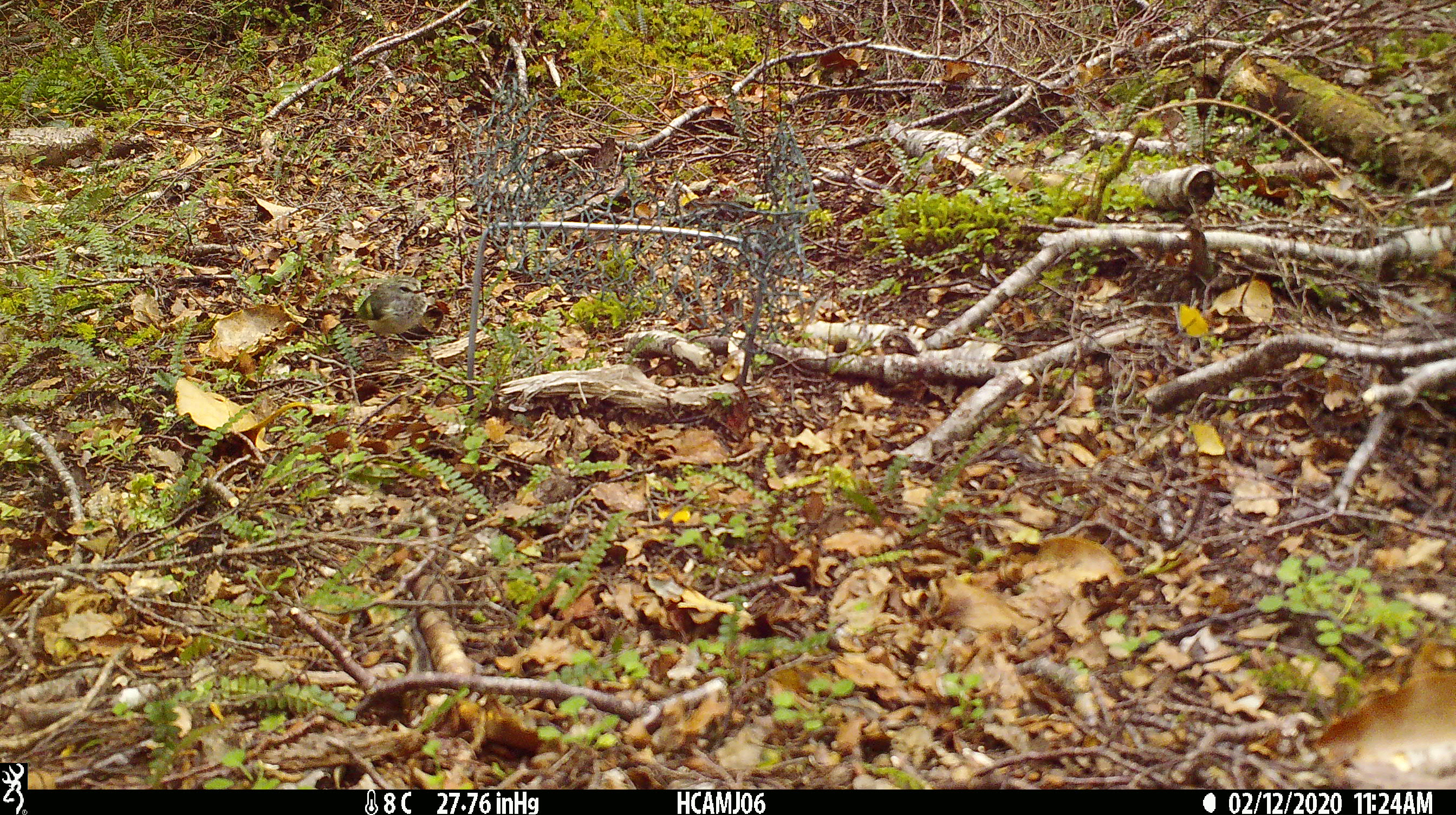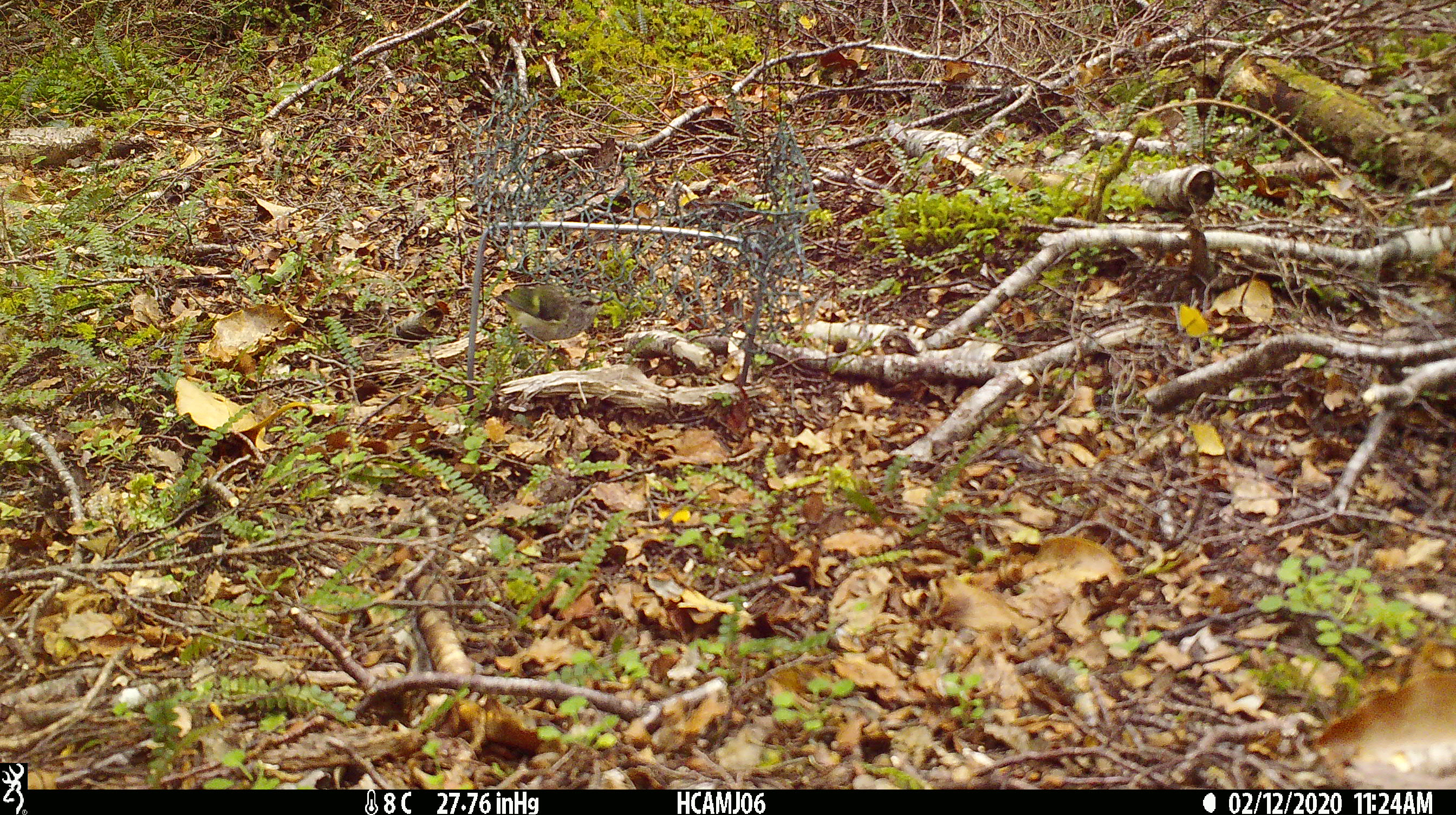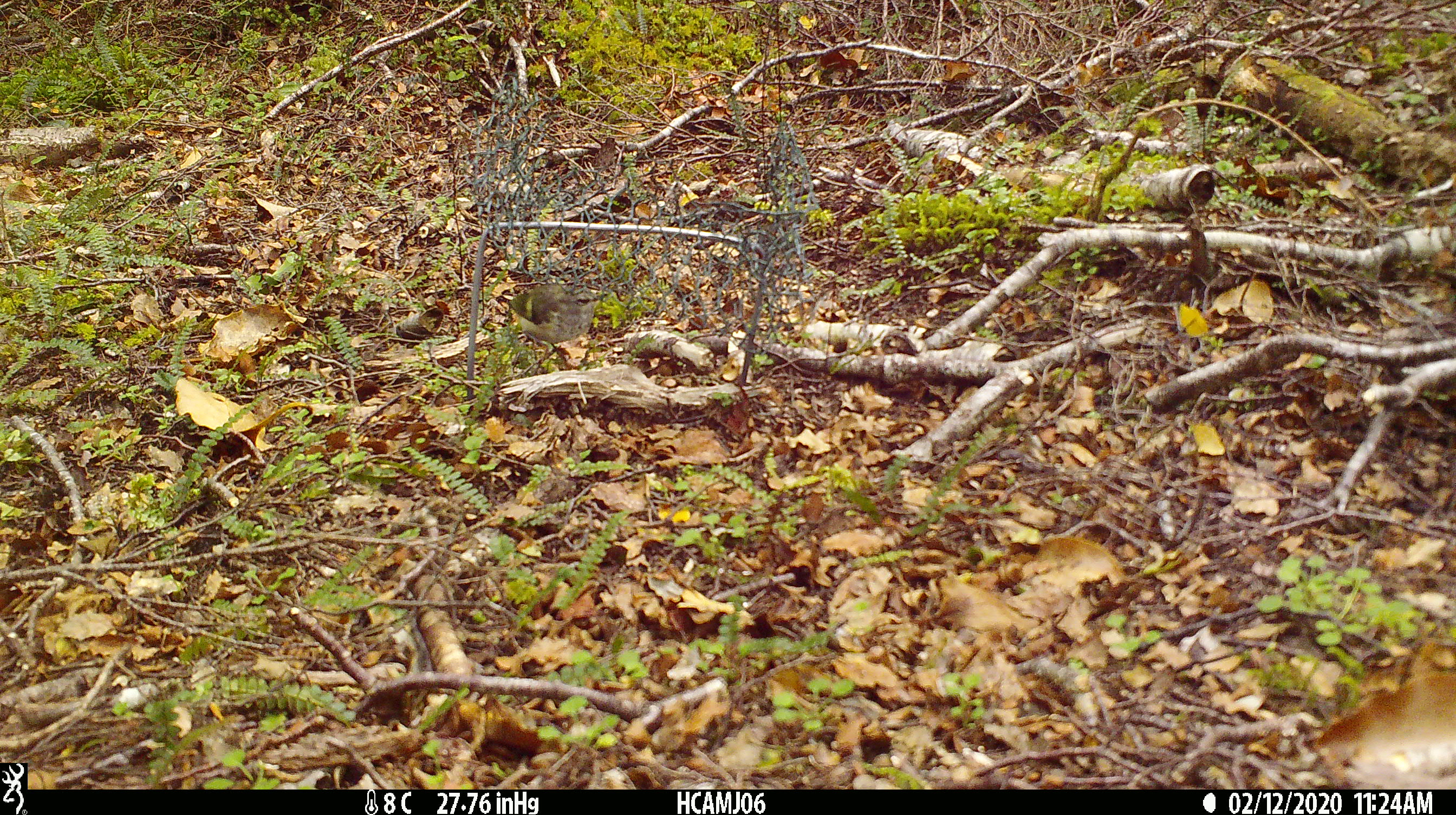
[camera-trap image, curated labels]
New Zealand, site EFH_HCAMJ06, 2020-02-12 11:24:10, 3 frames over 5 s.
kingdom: Animalia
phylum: Chordata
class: Aves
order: Passeriformes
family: Acanthisittidae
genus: Acanthisitta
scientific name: Acanthisitta chloris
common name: rifleman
Rifleman (Acanthisitta chloris).